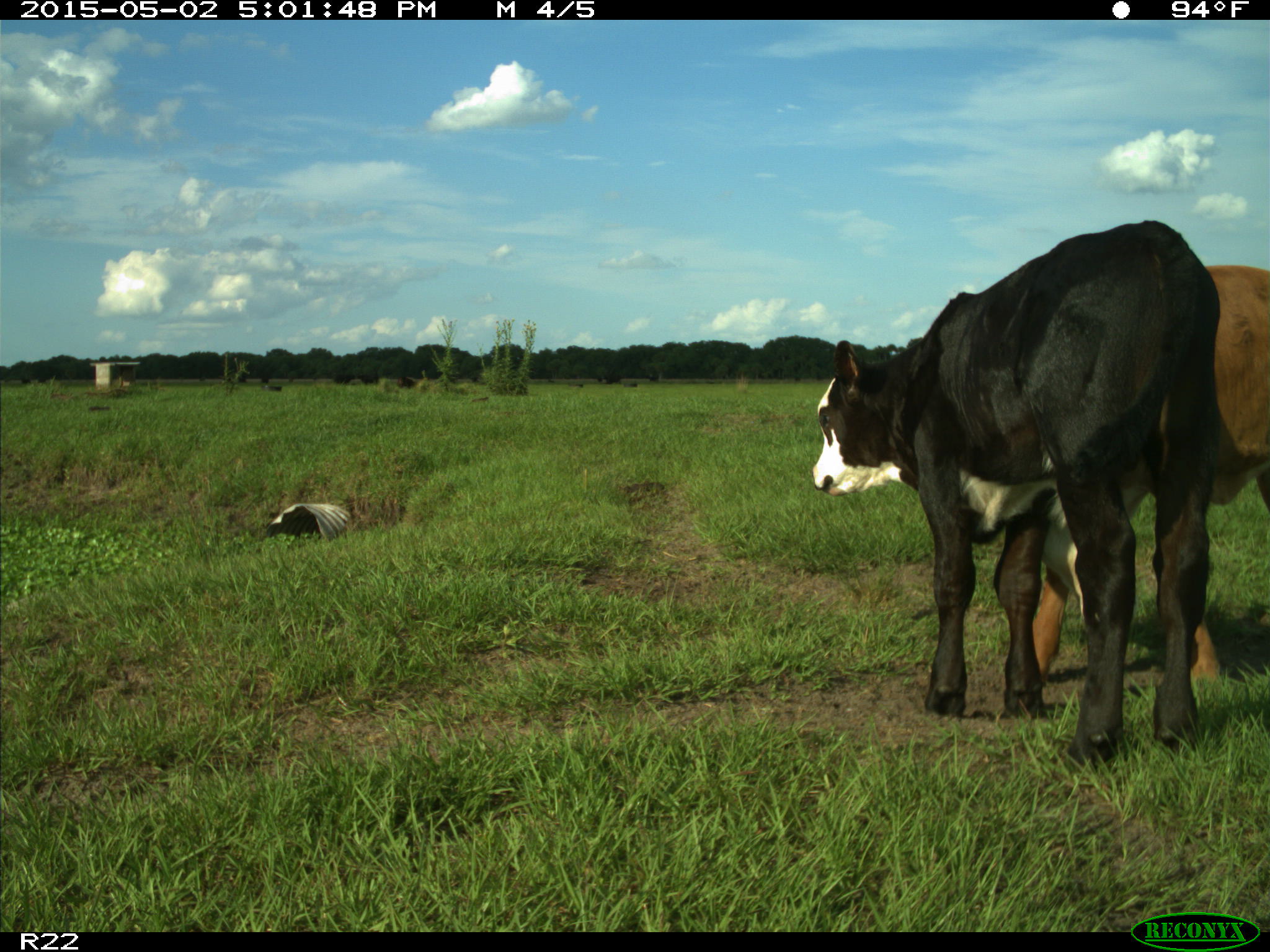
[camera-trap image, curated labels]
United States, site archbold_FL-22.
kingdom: Animalia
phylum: Chordata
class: Mammalia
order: Artiodactyla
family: Bovidae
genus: Bos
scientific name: Bos taurus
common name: domestic cow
Bos taurus (domestic cow).